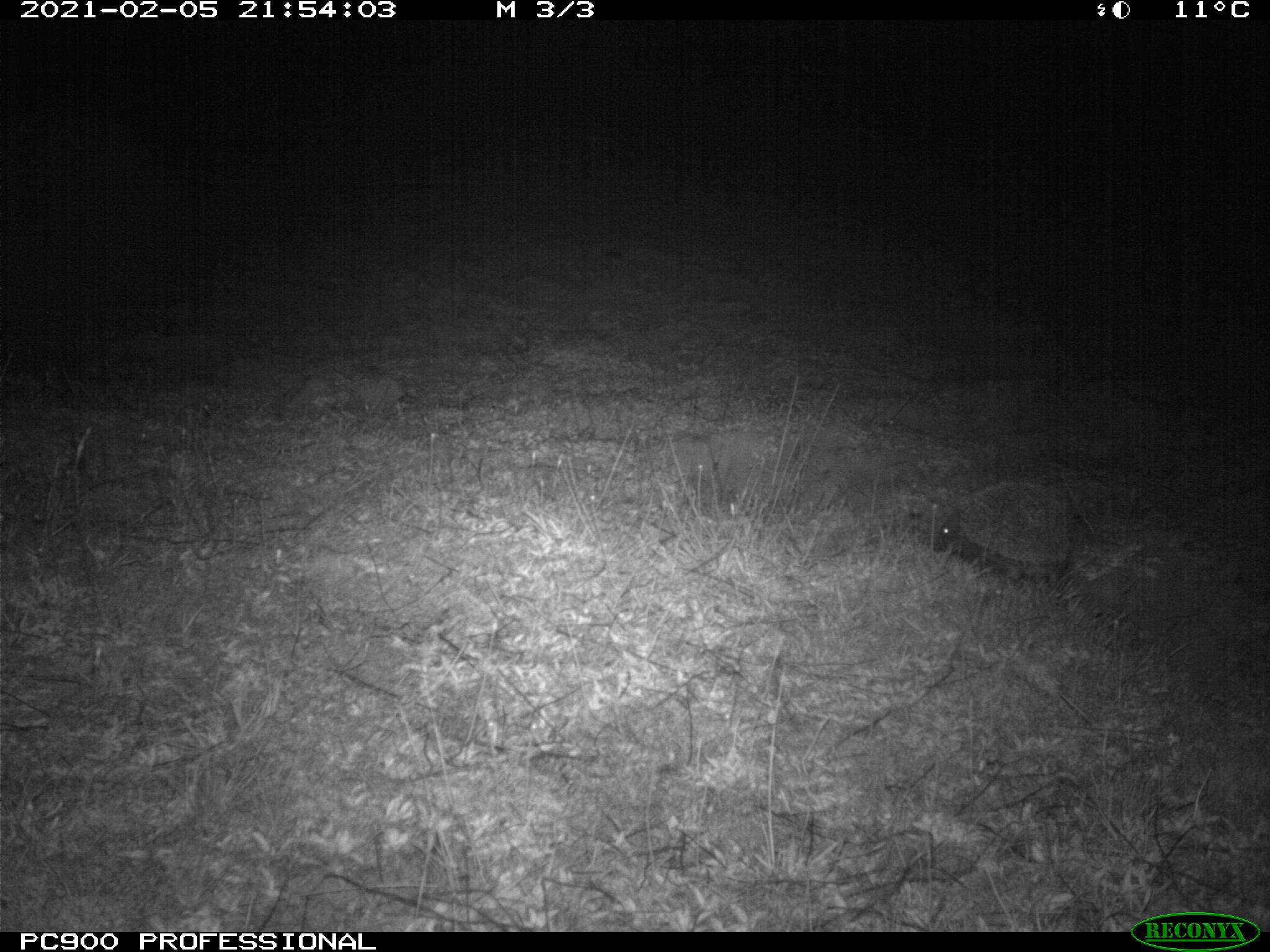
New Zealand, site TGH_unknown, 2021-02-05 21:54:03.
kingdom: Animalia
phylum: Chordata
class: Mammalia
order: Eulipotyphla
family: Erinaceidae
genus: Erinaceus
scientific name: Erinaceus europaeus europaeus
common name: european hedgehog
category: hedgehog